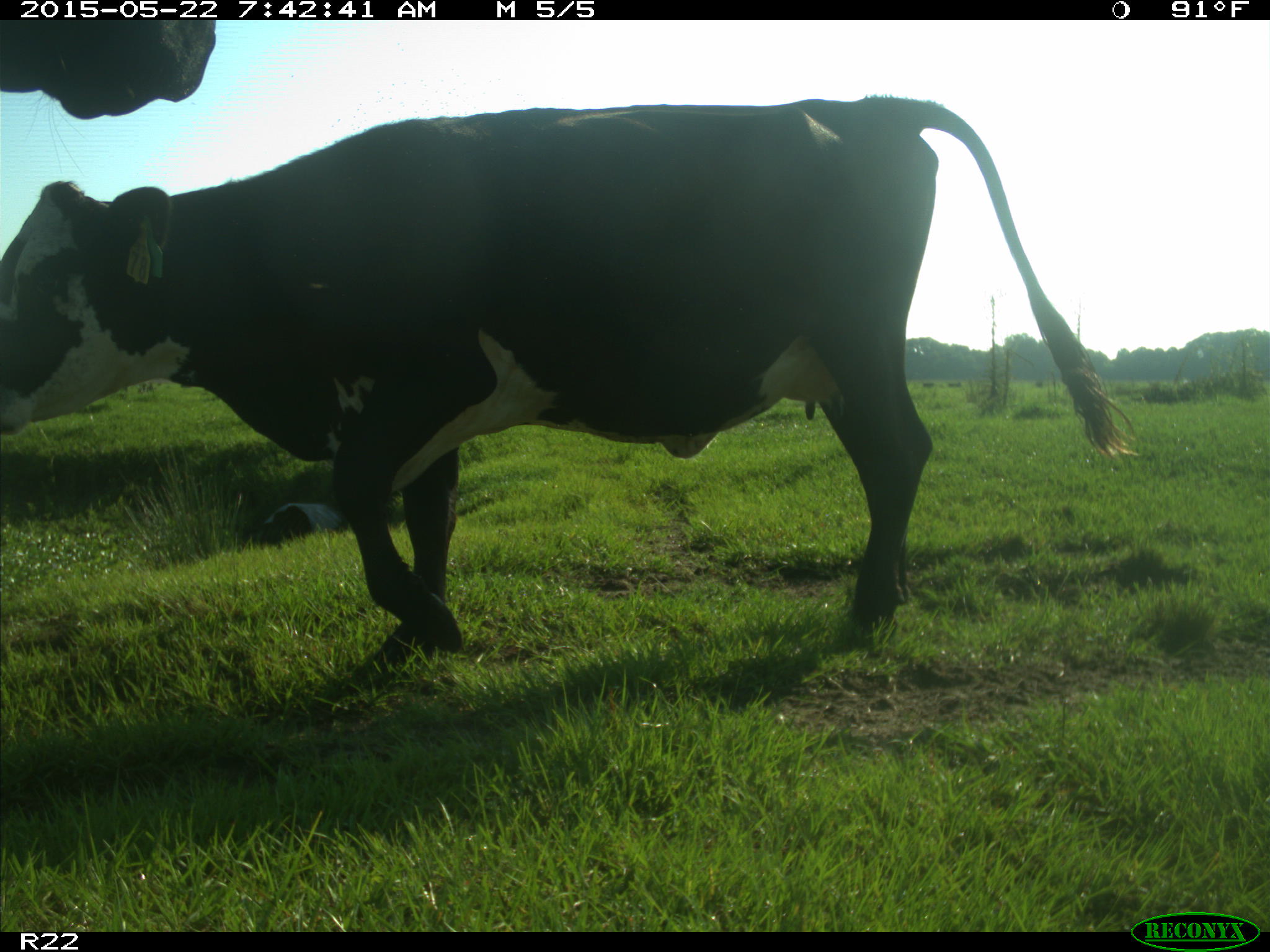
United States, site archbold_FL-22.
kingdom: Animalia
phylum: Chordata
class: Mammalia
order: Artiodactyla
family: Bovidae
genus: Bos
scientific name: Bos taurus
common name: domestic cow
Bos taurus (domestic cow).